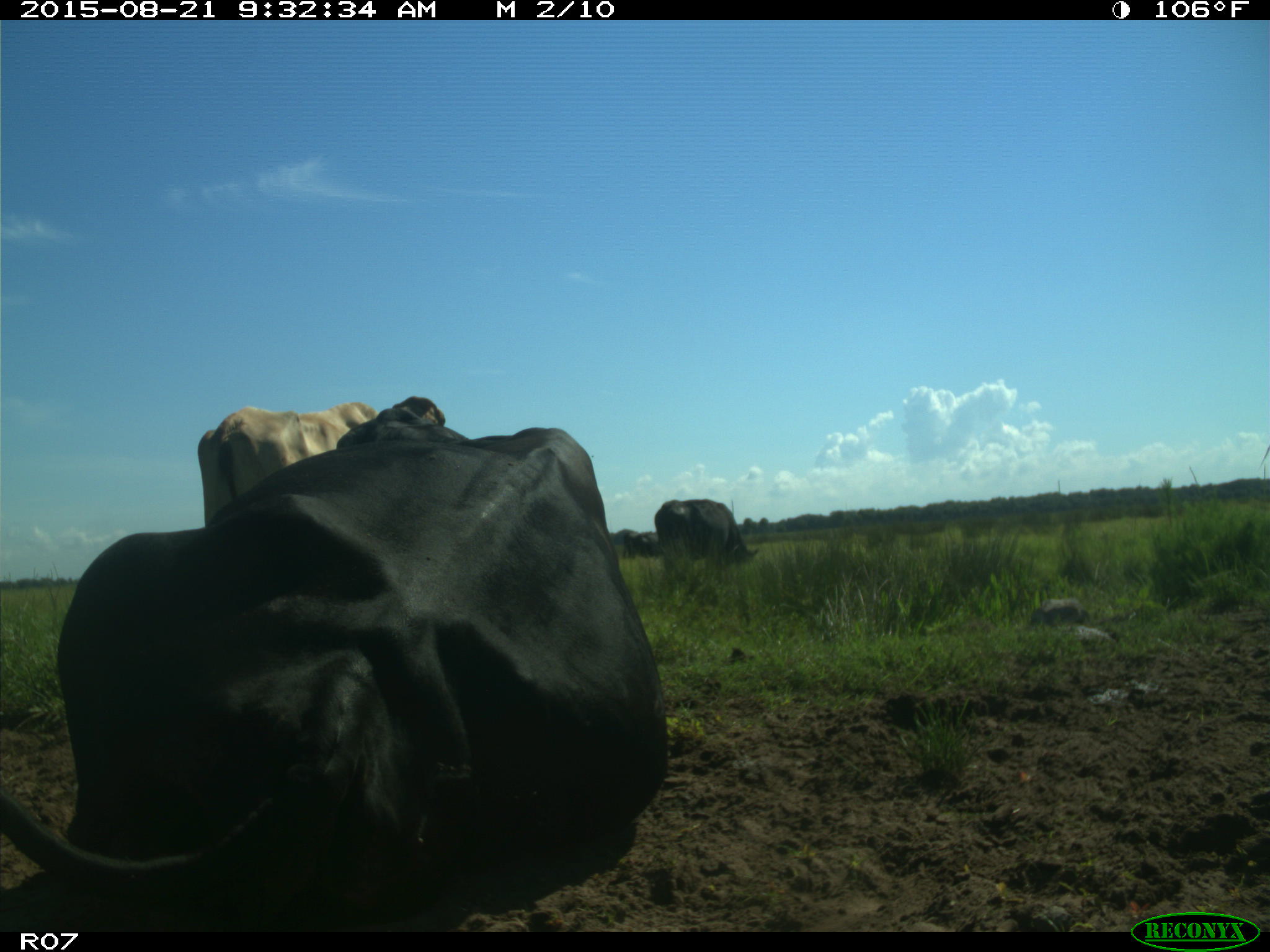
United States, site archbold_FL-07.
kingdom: Animalia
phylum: Chordata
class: Mammalia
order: Artiodactyla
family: Bovidae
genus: Bos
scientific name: Bos taurus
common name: domestic cow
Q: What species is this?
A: Bos taurus (domestic cow).